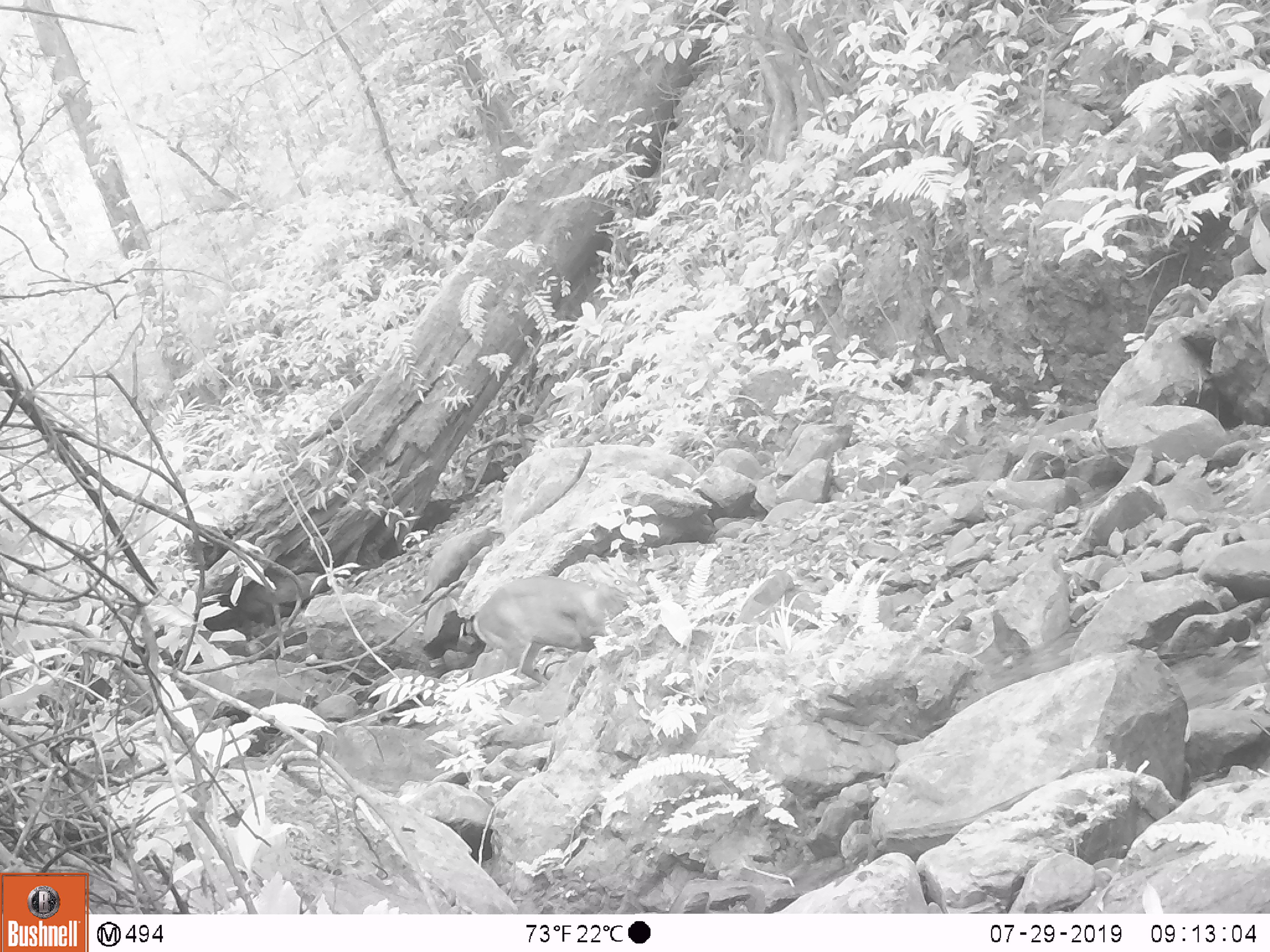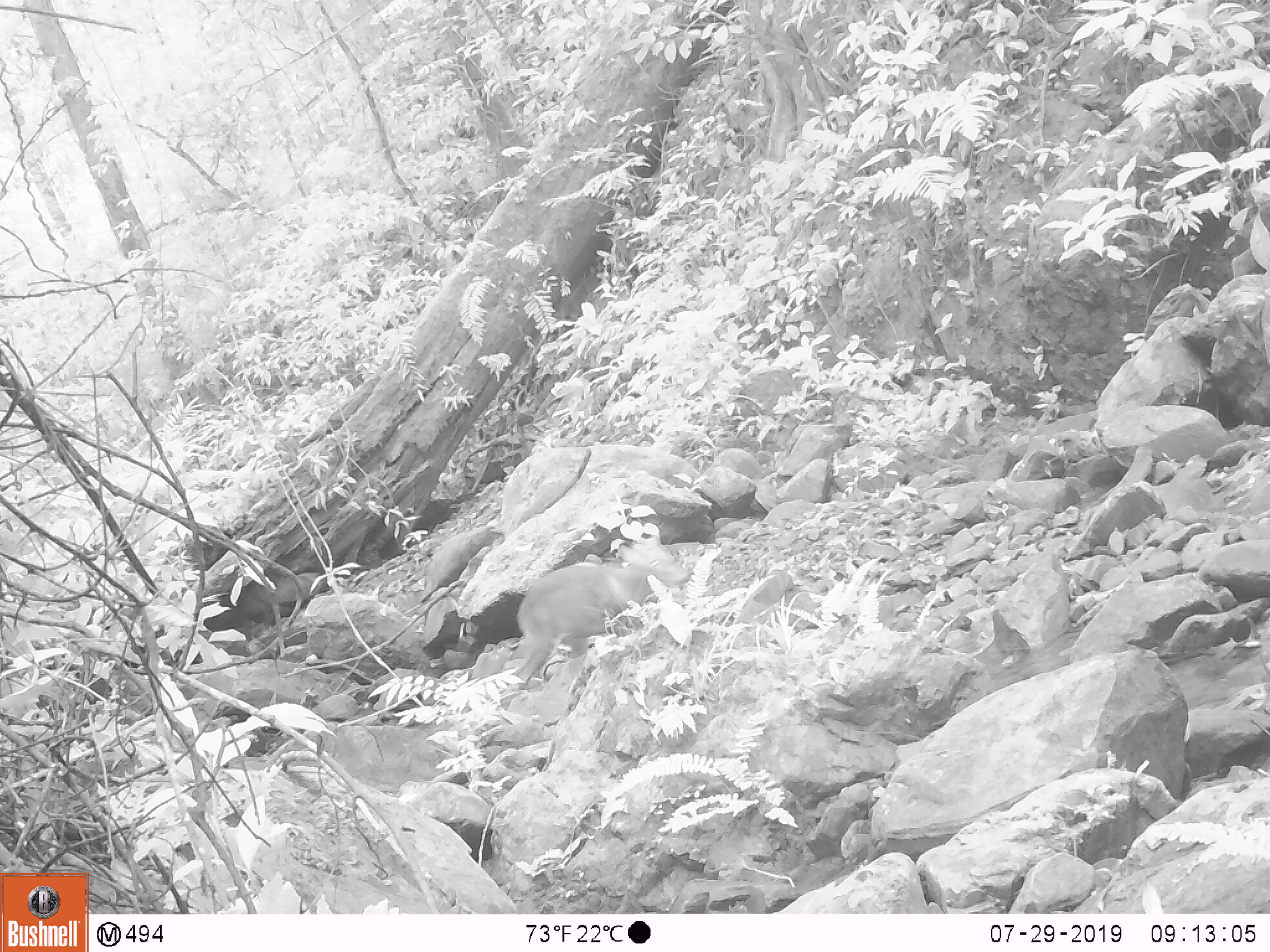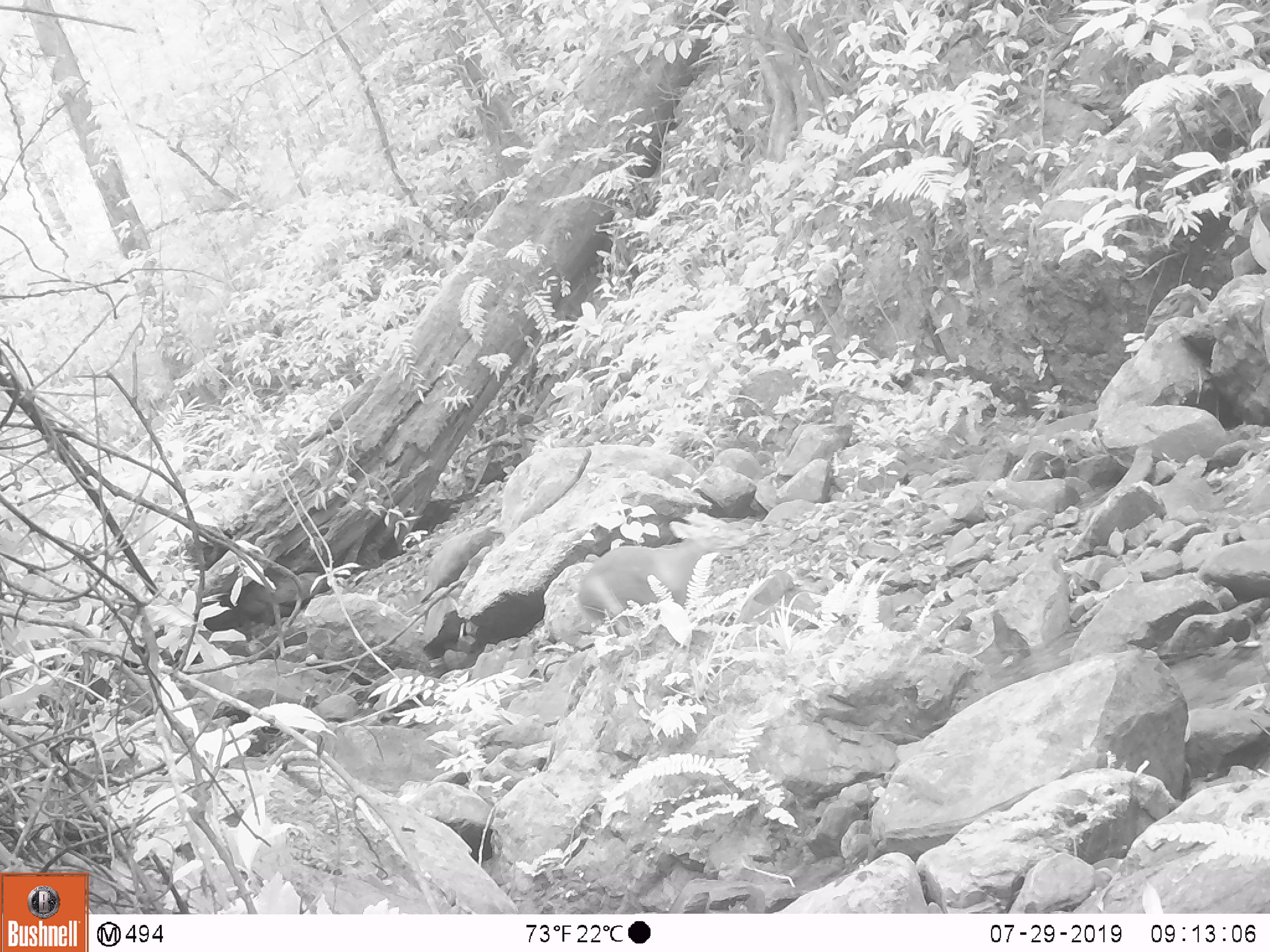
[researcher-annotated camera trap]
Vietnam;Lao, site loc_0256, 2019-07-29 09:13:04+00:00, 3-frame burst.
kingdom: Animalia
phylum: Chordata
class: Mammalia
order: Artiodactyla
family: Cervidae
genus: Muntiacus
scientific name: Muntiacus rooseveltorum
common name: roosevelt's muntjac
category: roosevelts muntjac group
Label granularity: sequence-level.